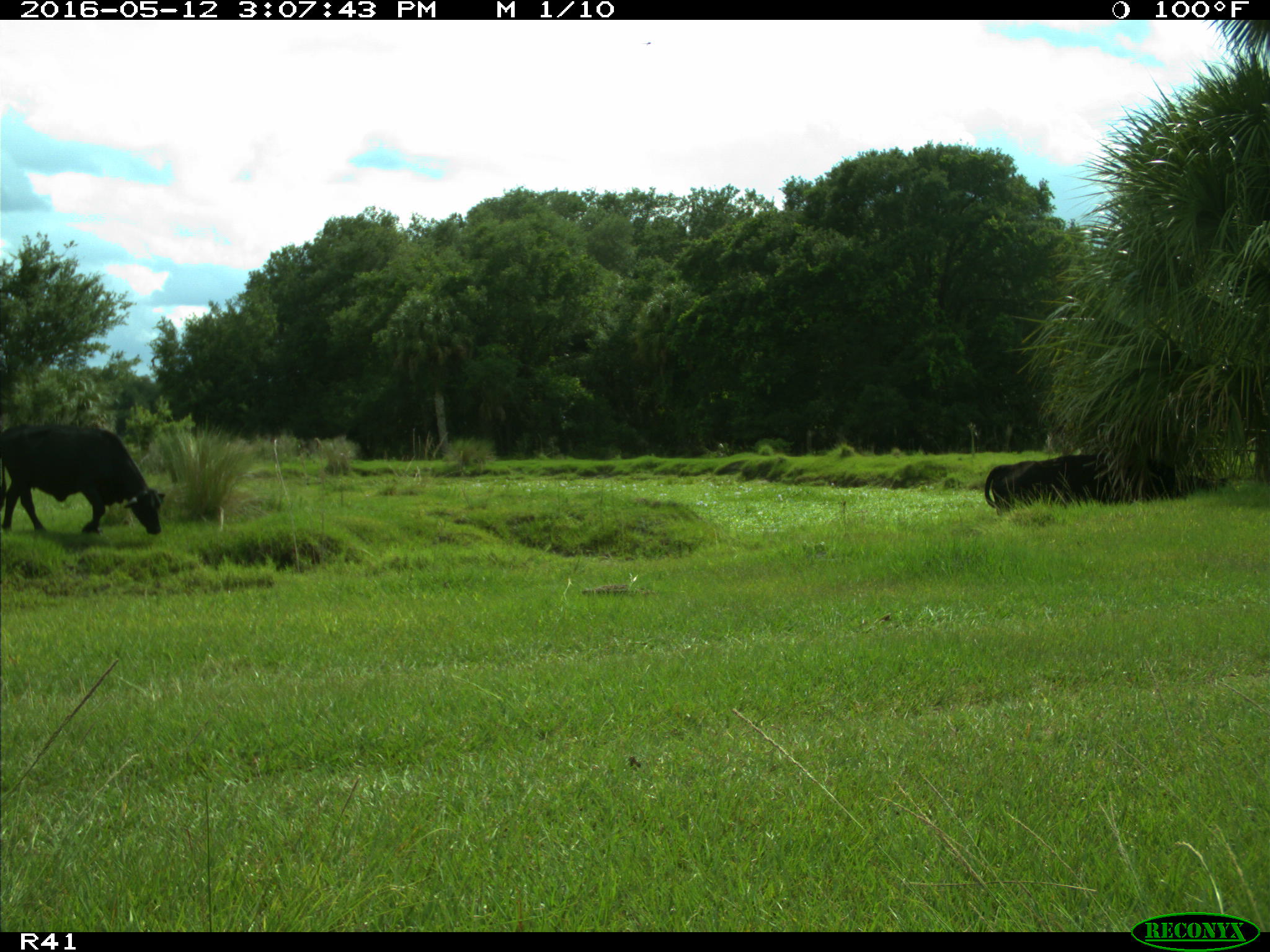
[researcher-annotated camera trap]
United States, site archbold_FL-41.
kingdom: Animalia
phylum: Chordata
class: Mammalia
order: Artiodactyla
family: Bovidae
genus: Bos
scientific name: Bos taurus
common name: domestic cow